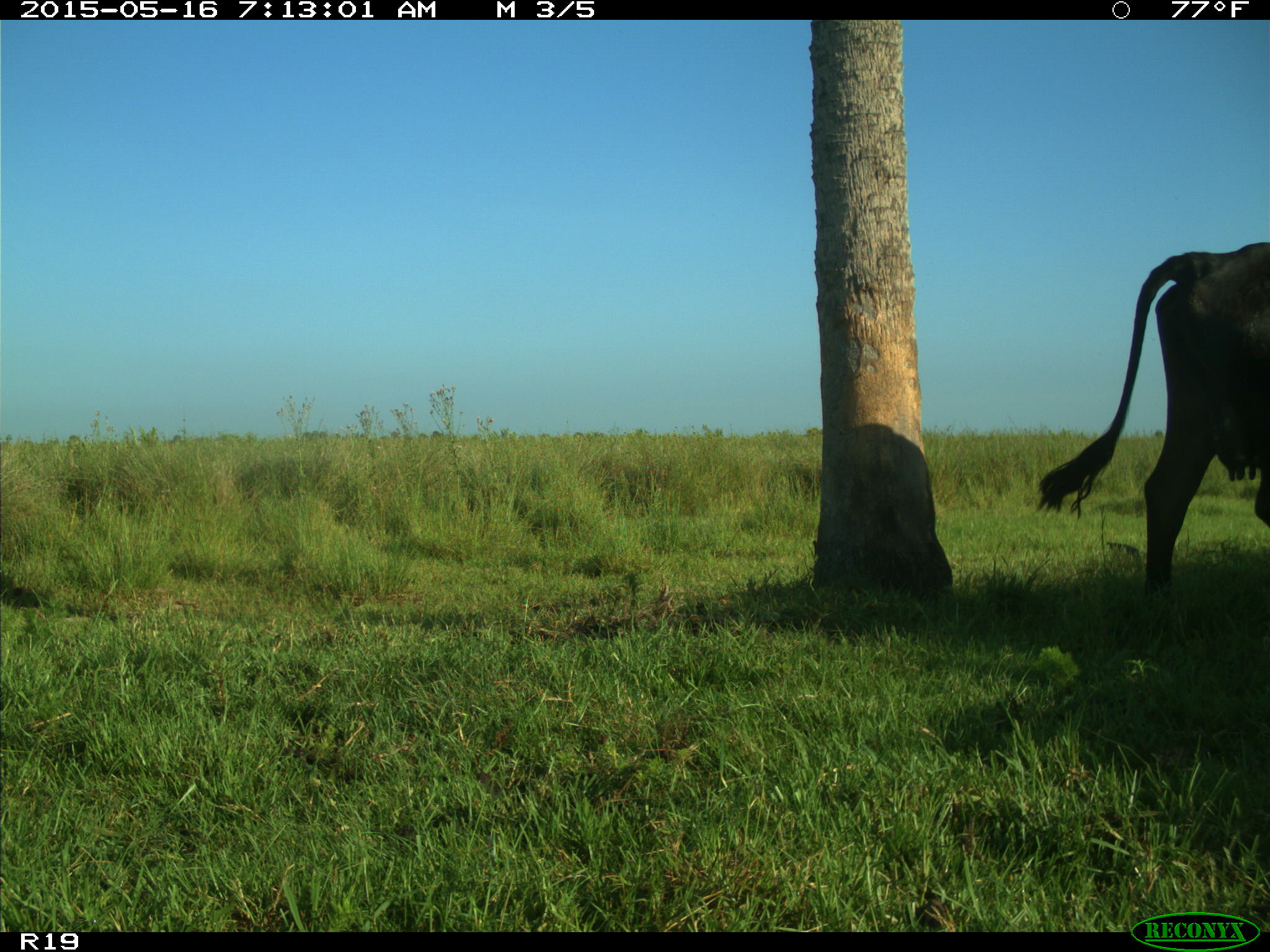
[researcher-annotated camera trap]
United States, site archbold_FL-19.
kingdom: Animalia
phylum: Chordata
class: Mammalia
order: Artiodactyla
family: Bovidae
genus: Bos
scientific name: Bos taurus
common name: domestic cow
Bos taurus (domestic cow).